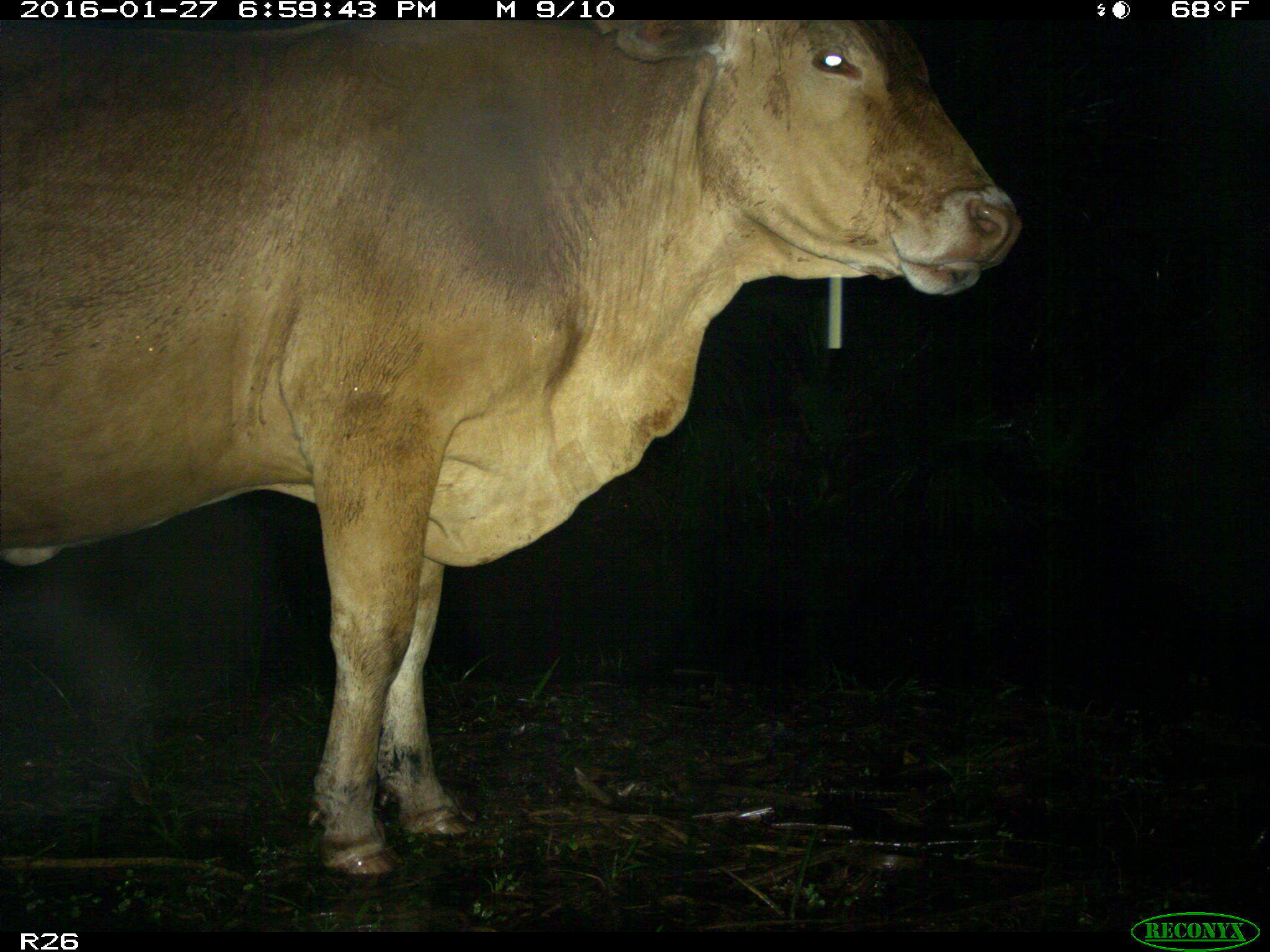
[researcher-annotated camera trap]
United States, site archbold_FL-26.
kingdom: Animalia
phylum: Chordata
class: Mammalia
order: Artiodactyla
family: Bovidae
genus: Bos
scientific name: Bos taurus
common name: domestic cow